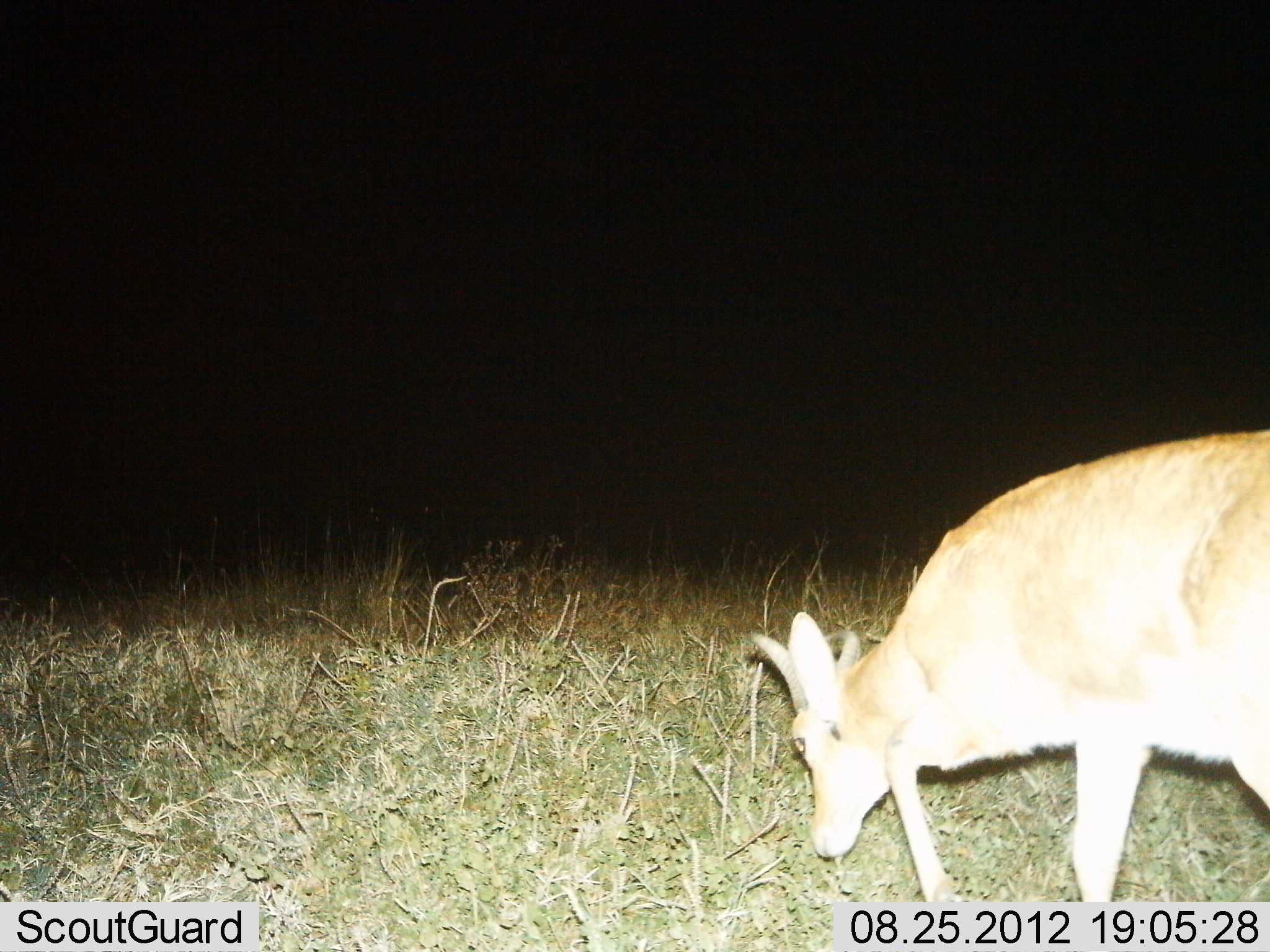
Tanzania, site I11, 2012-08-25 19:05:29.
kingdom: Animalia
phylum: Chordata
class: Mammalia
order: Artiodactyla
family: Bovidae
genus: Redunca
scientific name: Redunca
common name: reedbuck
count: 1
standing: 10%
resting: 0%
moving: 40%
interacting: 0%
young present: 0%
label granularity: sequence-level